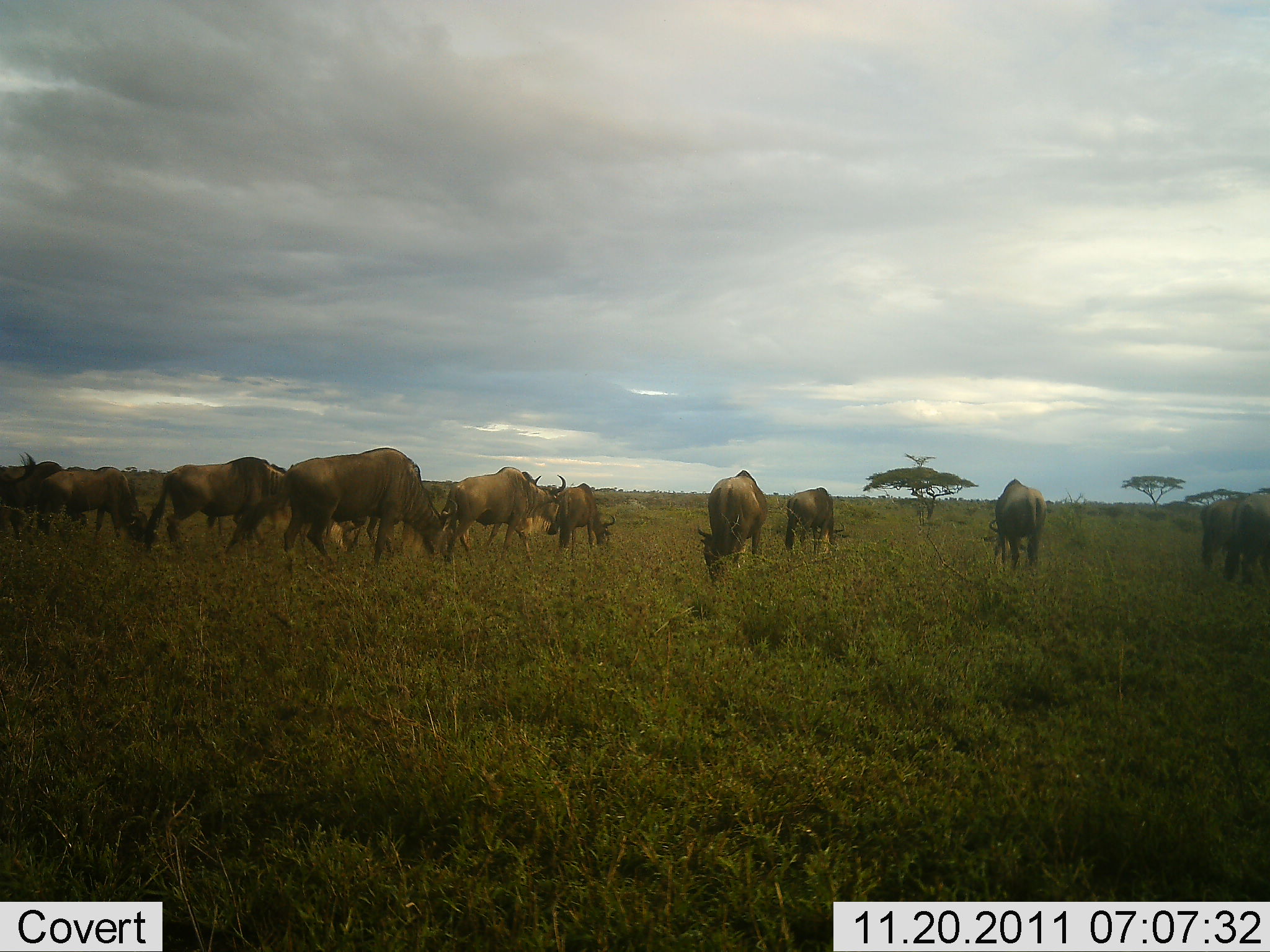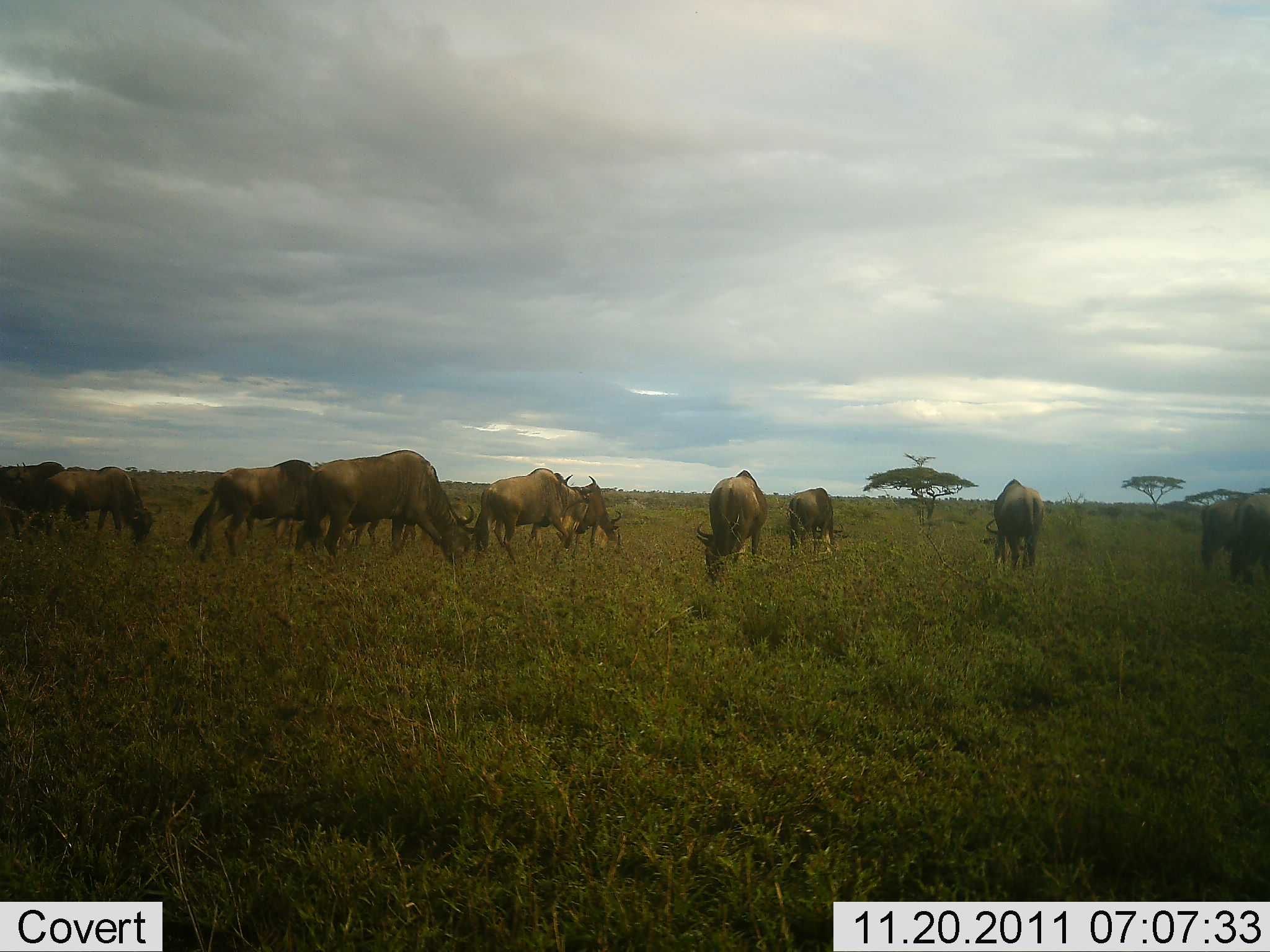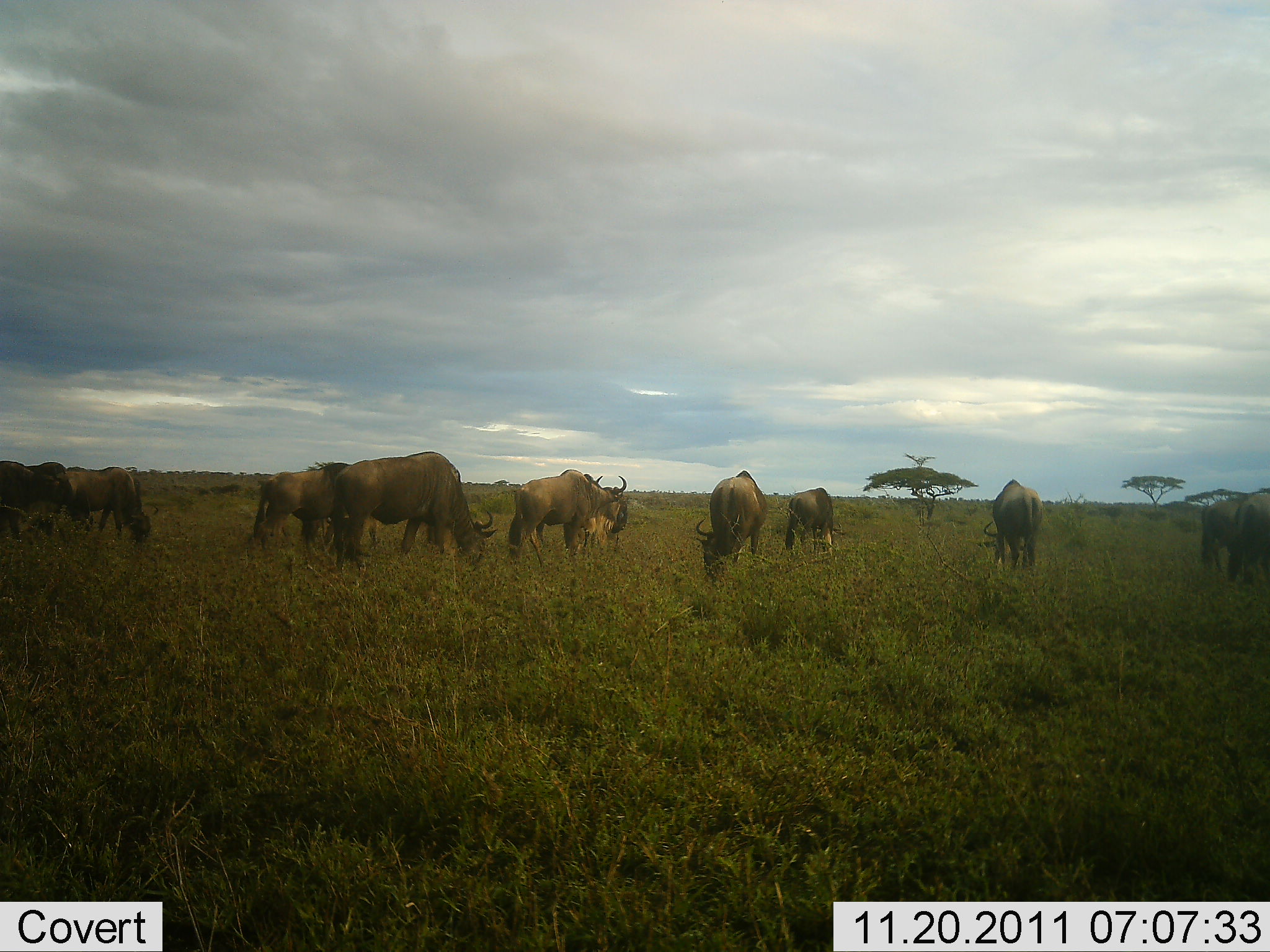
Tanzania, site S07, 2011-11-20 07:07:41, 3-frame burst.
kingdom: Animalia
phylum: Chordata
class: Mammalia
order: Artiodactyla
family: Bovidae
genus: Connochaetes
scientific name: Connochaetes taurinus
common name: blue wildebeest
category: wildebeest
Wildebeest (blue wildebeest) (Connochaetes taurinus), count 11-50. Behavior (volunteer vote fractions): standing 53%, resting 0%, moving 53%, interacting 7%. Young present (vote fraction): 0%. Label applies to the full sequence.